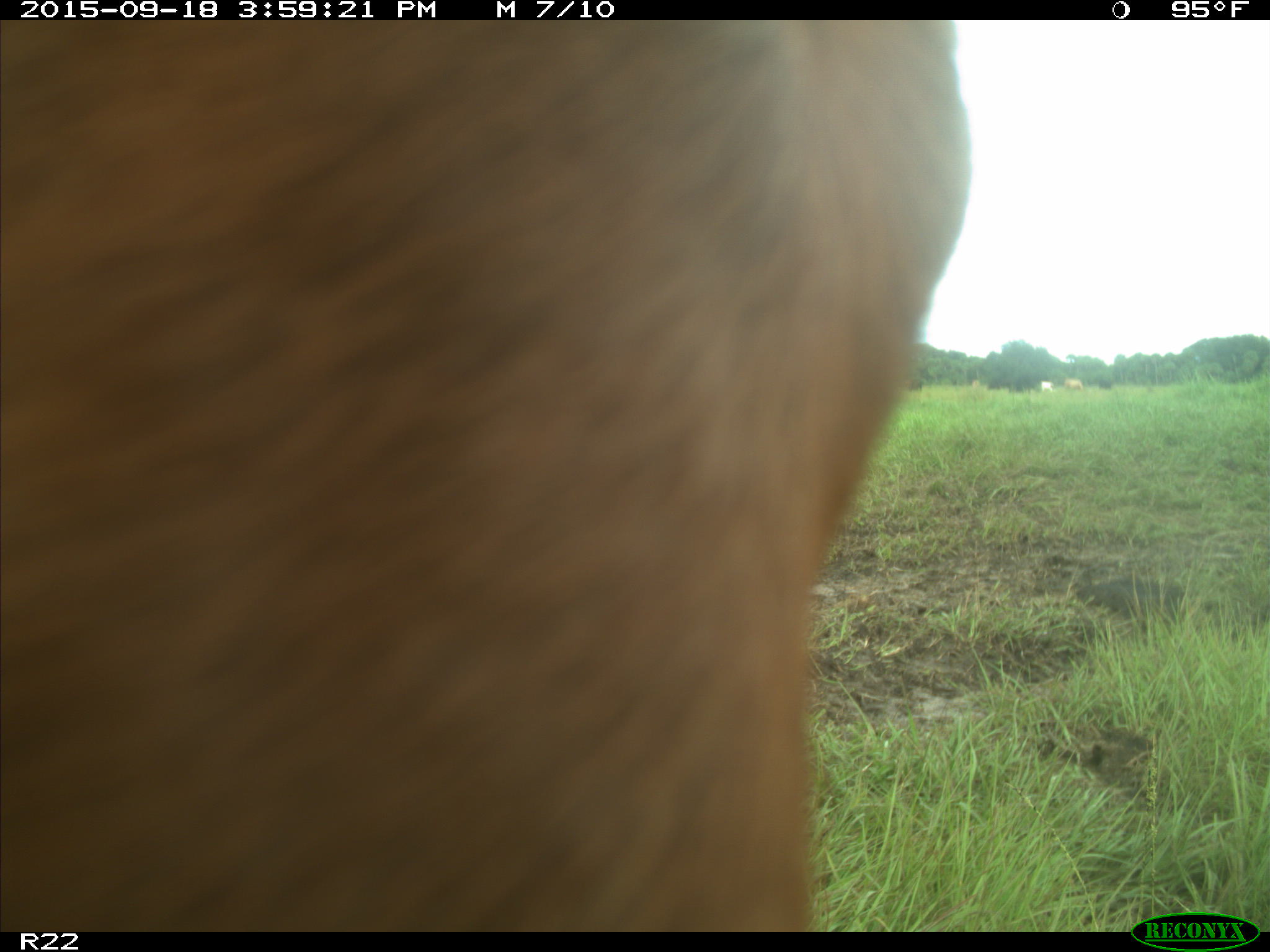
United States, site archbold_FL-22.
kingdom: Animalia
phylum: Chordata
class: Mammalia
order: Artiodactyla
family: Bovidae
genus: Bos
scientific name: Bos taurus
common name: domestic cow